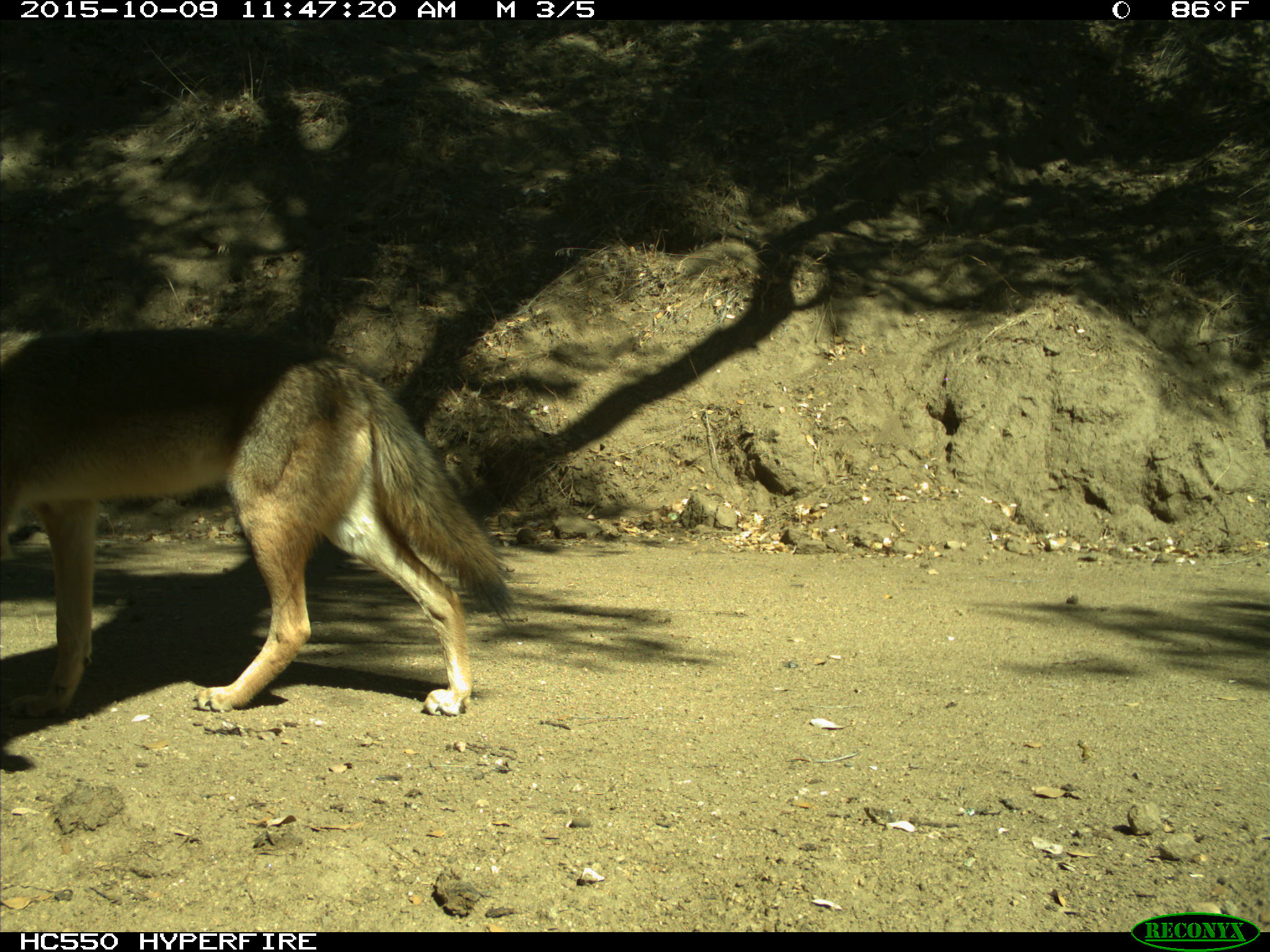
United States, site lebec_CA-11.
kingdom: Animalia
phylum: Chordata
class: Mammalia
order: Carnivora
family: Canidae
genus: Canis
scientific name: Canis latrans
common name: coyote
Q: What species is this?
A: Canis latrans (coyote).